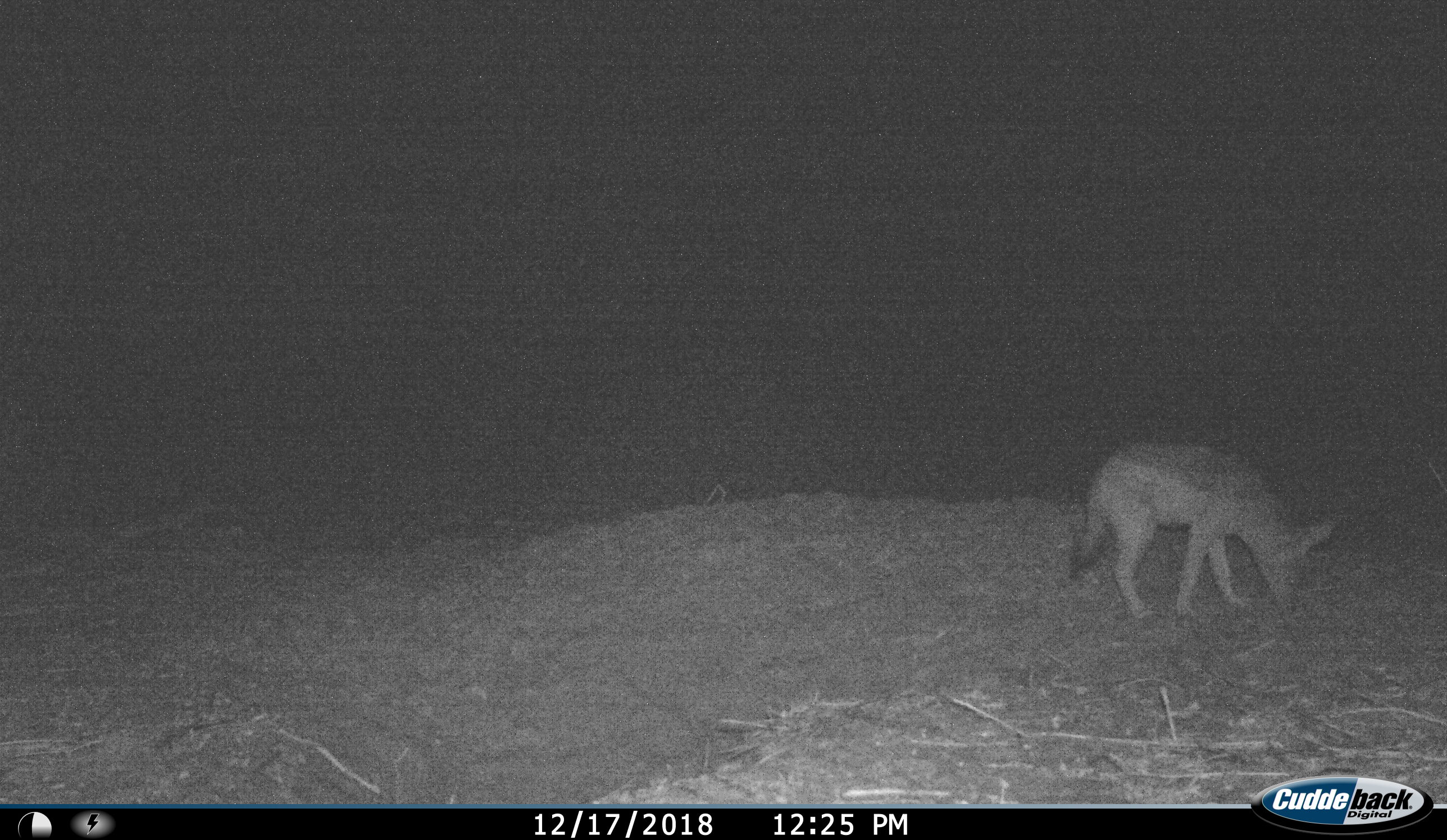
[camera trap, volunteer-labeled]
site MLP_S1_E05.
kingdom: Animalia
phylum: Chordata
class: Mammalia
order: Carnivora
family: Canidae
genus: Lupulella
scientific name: Lupulella mesomelas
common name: black-backed jackal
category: jackalblackbacked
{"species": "jackalblackbacked (black-backed jackal) (Lupulella mesomelas)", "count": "1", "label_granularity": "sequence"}